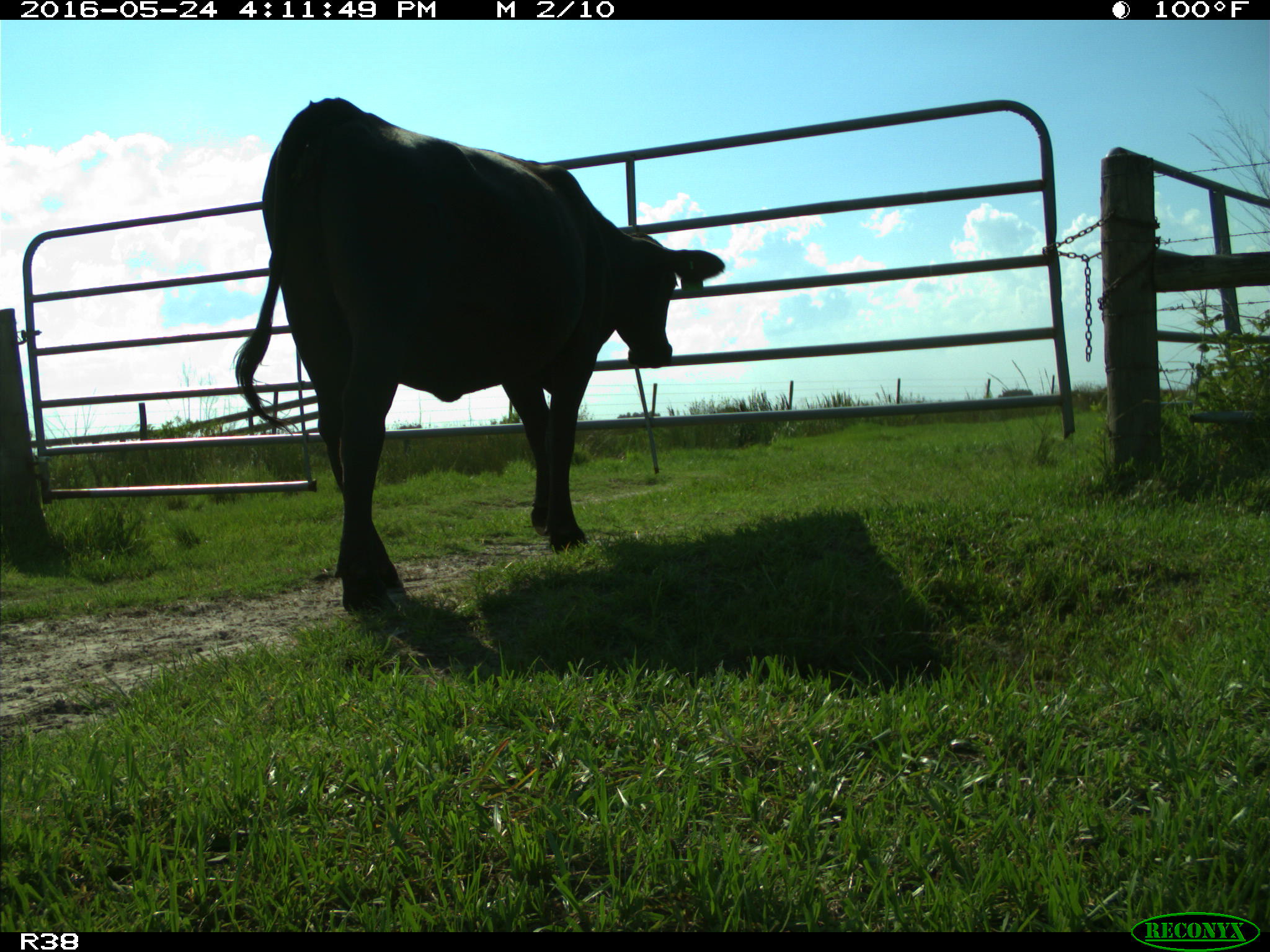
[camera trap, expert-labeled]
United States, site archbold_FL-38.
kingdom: Animalia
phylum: Chordata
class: Mammalia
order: Artiodactyla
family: Bovidae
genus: Bos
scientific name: Bos taurus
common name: domestic cow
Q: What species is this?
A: Bos taurus (domestic cow).